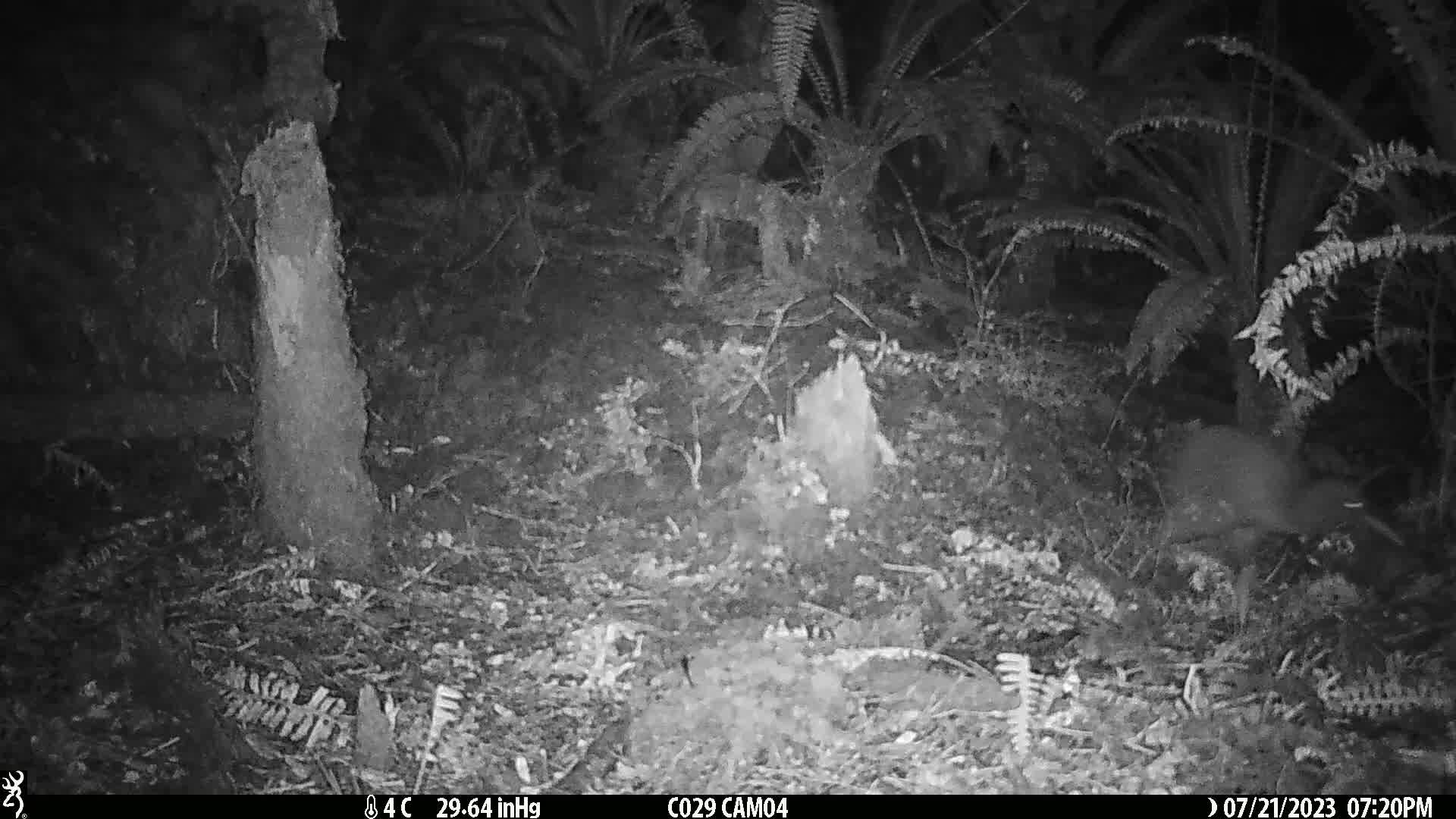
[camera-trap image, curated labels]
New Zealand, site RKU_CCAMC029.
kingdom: Animalia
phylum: Chordata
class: Aves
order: Apterygiformes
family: Apterygidae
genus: Apteryx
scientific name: Apteryx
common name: kiwi